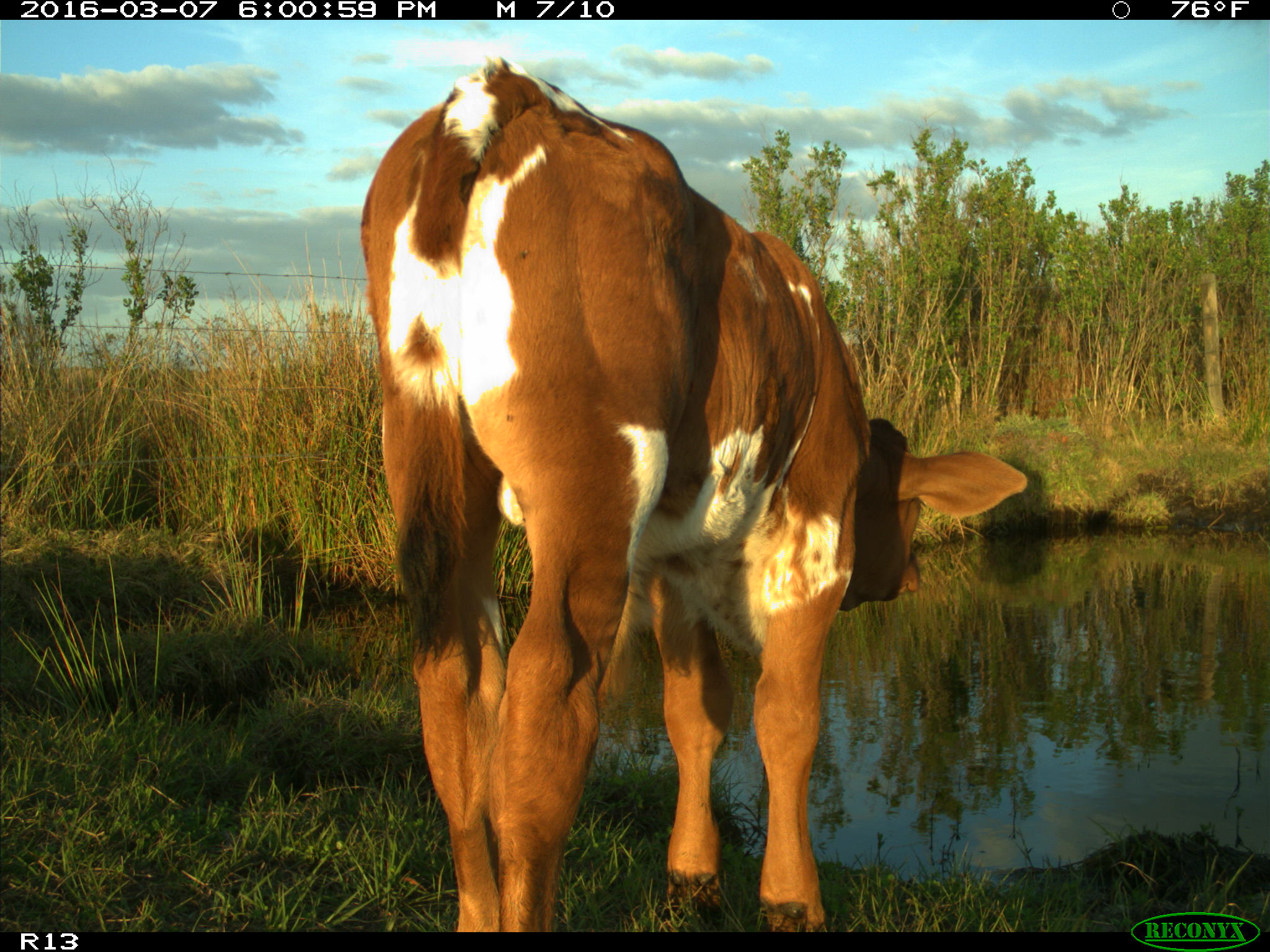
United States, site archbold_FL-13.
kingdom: Animalia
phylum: Chordata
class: Mammalia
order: Artiodactyla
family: Bovidae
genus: Bos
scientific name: Bos taurus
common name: domestic cow